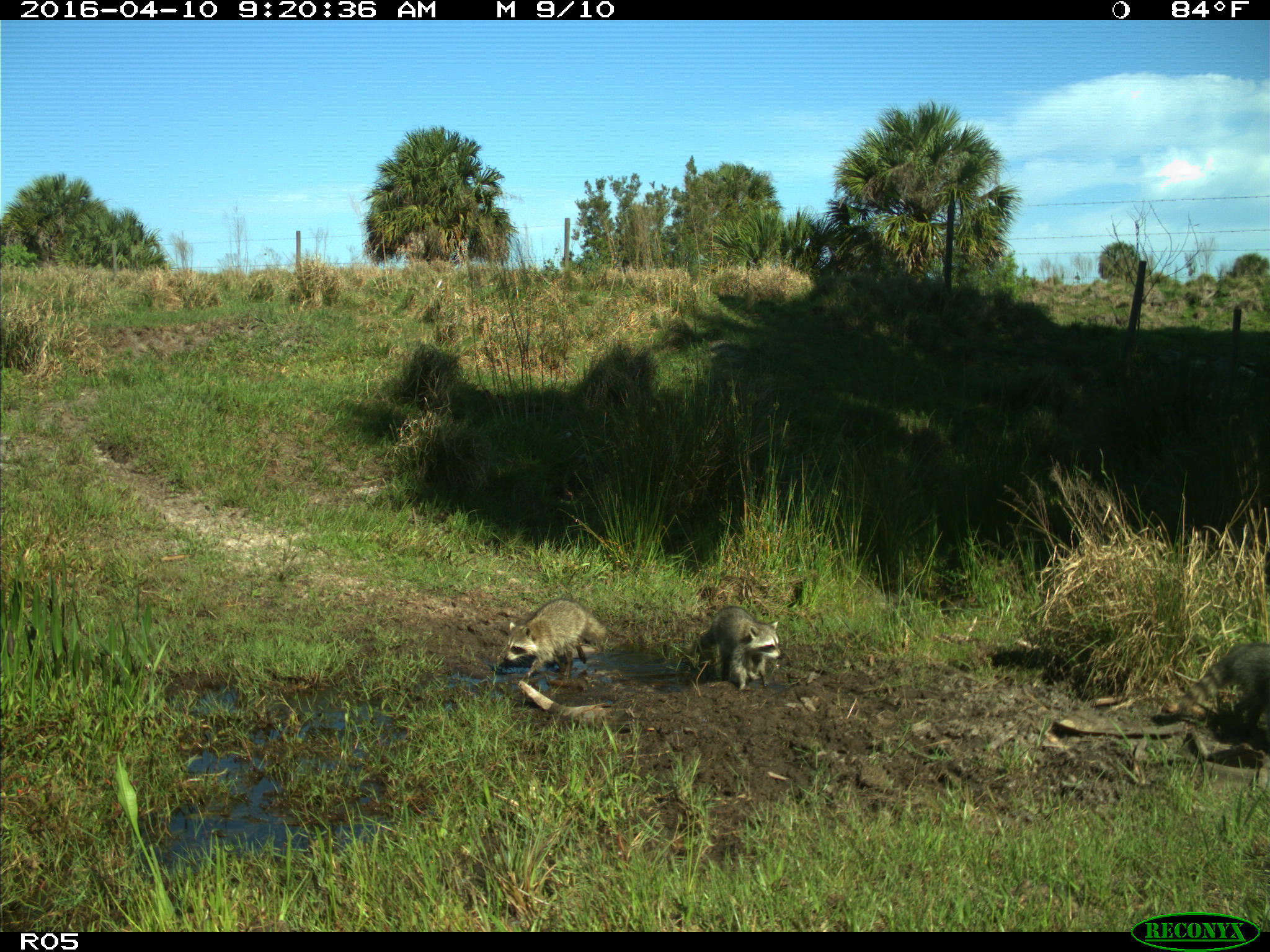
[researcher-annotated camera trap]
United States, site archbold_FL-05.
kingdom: Animalia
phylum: Chordata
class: Mammalia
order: Carnivora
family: Procyonidae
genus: Procyon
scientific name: Procyon lotor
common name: common raccoon